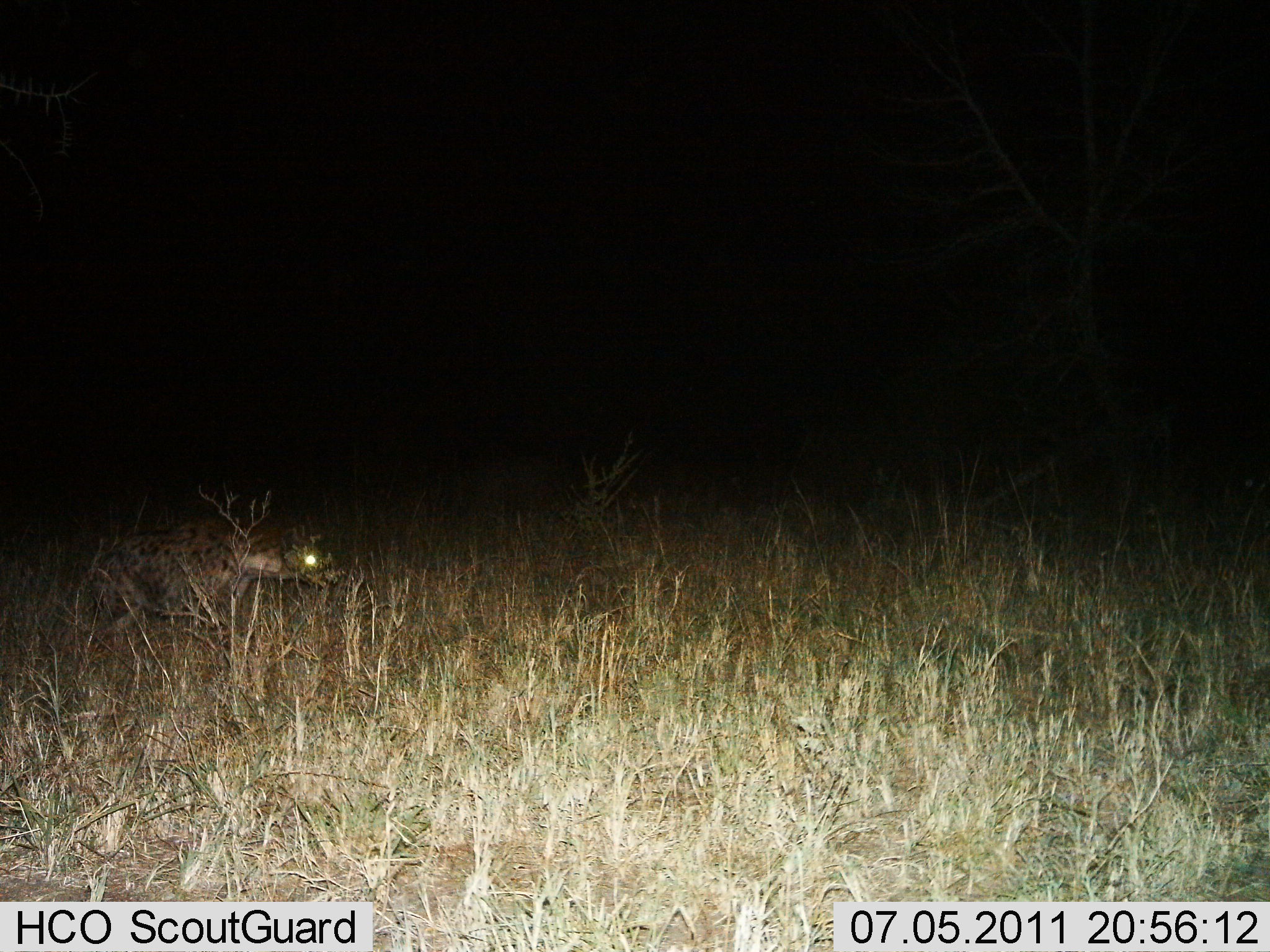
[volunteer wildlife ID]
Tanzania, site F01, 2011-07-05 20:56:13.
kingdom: Animalia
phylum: Chordata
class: Mammalia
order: Carnivora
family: Hyaenidae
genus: Crocuta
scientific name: Crocuta crocuta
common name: spotted hyena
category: hyenaspotted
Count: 1.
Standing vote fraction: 30%.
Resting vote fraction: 0%.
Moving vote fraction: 70%.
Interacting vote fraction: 0%.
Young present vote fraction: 0%.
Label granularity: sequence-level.